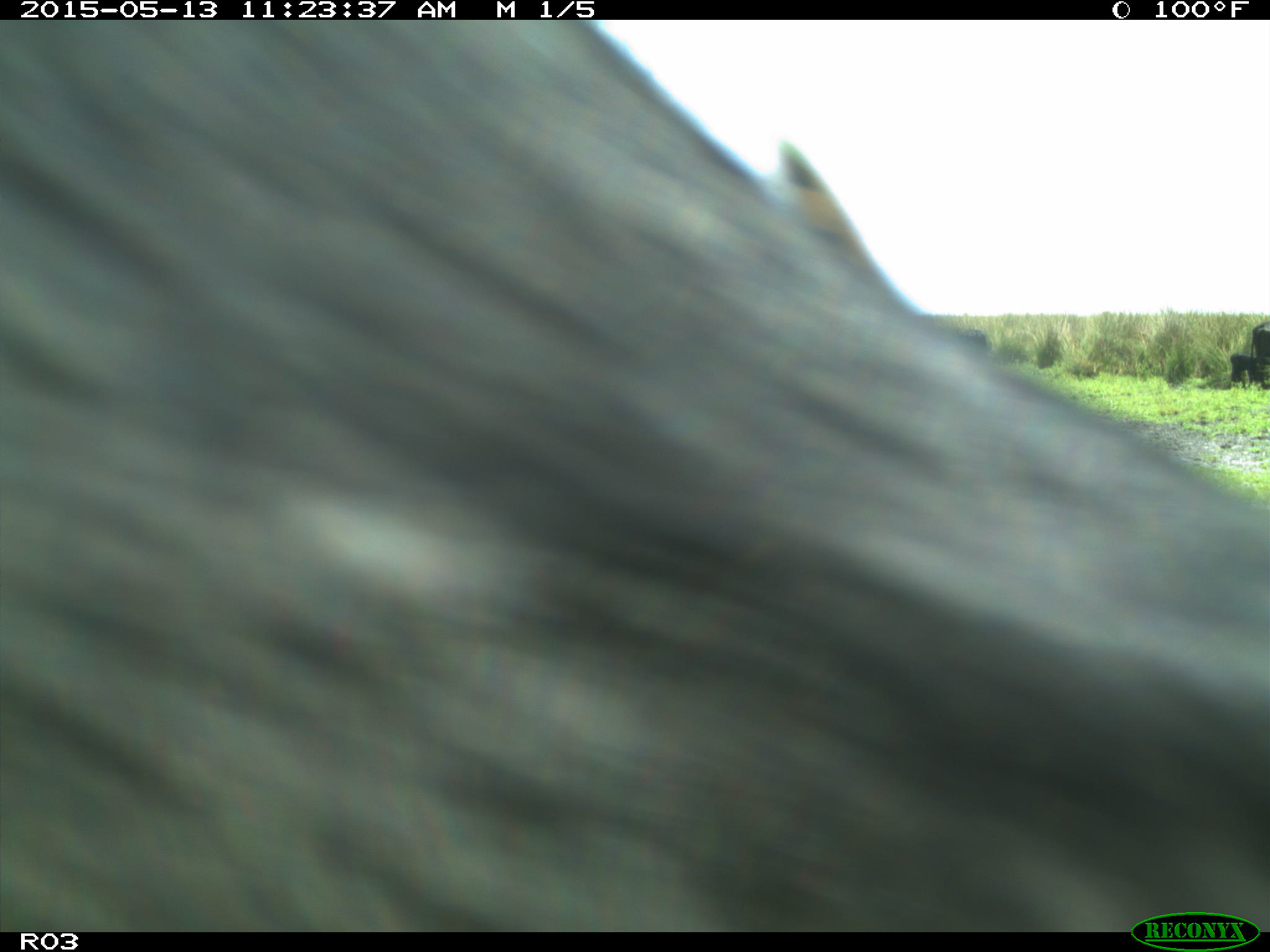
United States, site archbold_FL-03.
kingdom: Animalia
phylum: Chordata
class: Mammalia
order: Artiodactyla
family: Bovidae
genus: Bos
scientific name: Bos taurus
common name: domestic cow